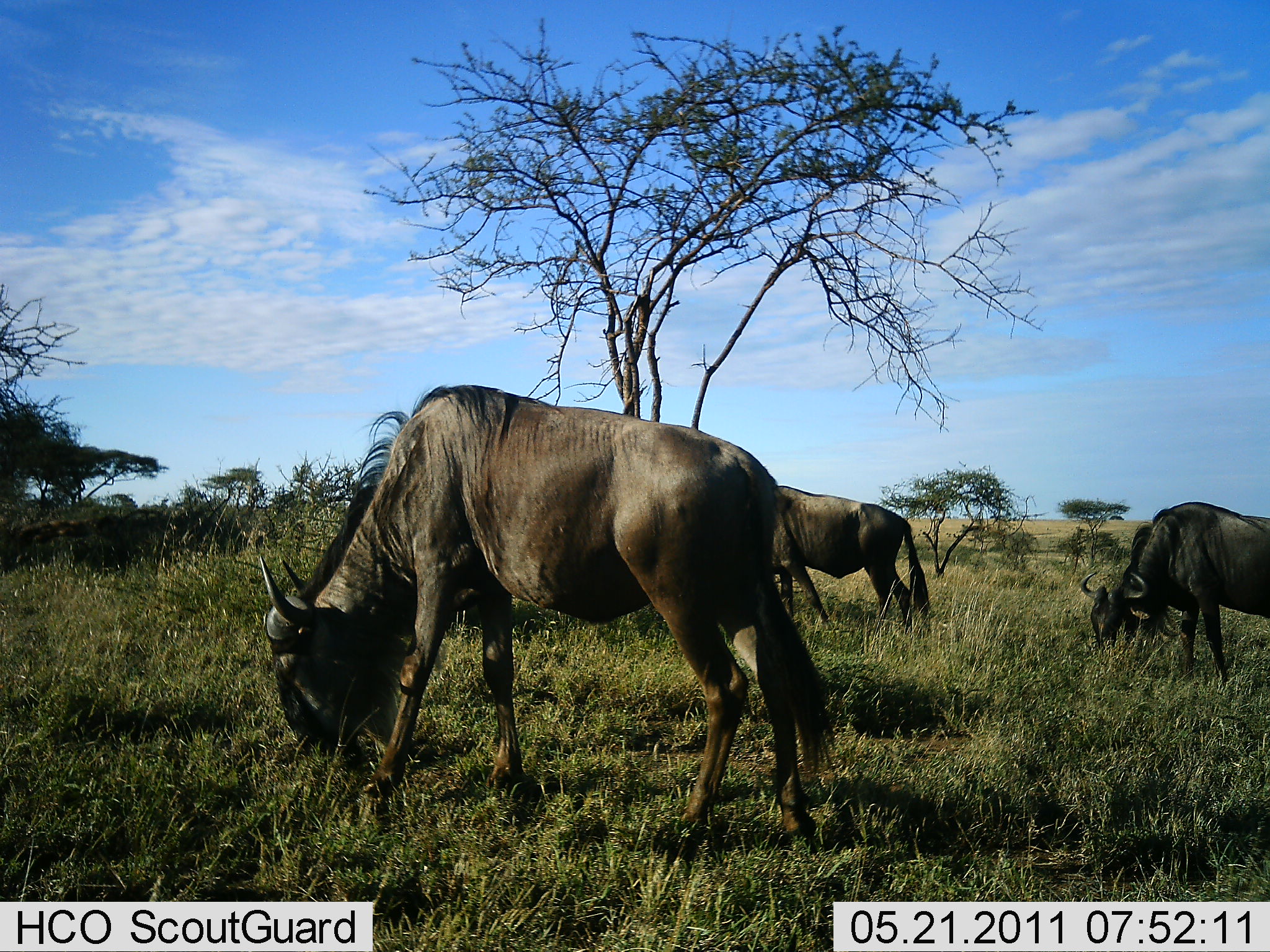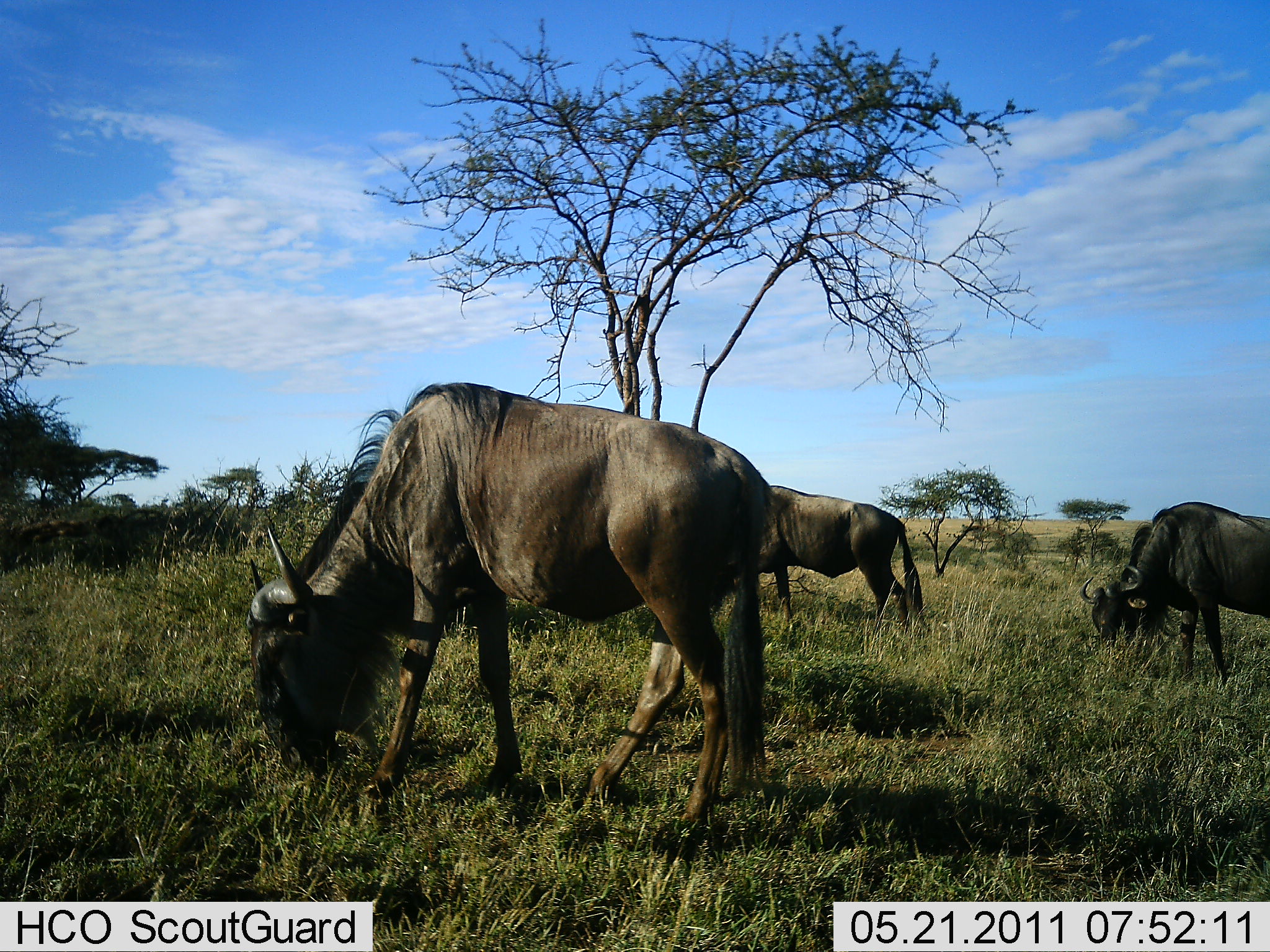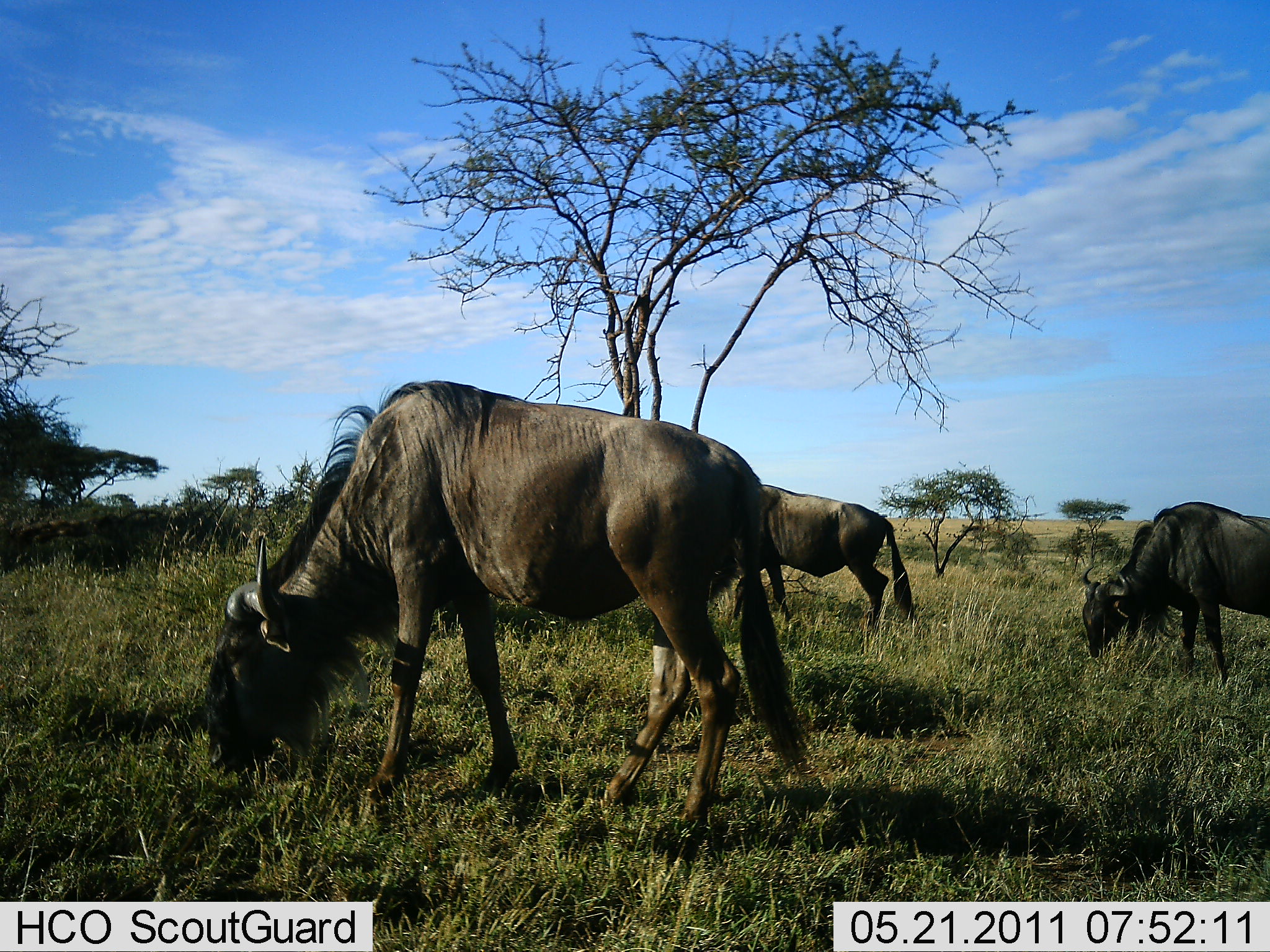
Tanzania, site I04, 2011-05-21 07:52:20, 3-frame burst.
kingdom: Animalia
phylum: Chordata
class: Mammalia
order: Artiodactyla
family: Bovidae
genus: Connochaetes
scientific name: Connochaetes taurinus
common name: blue wildebeest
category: wildebeest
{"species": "wildebeest (blue wildebeest) (Connochaetes taurinus)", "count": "3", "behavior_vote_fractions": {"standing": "0%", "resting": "0%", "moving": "0%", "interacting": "0%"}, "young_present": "0%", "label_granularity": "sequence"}